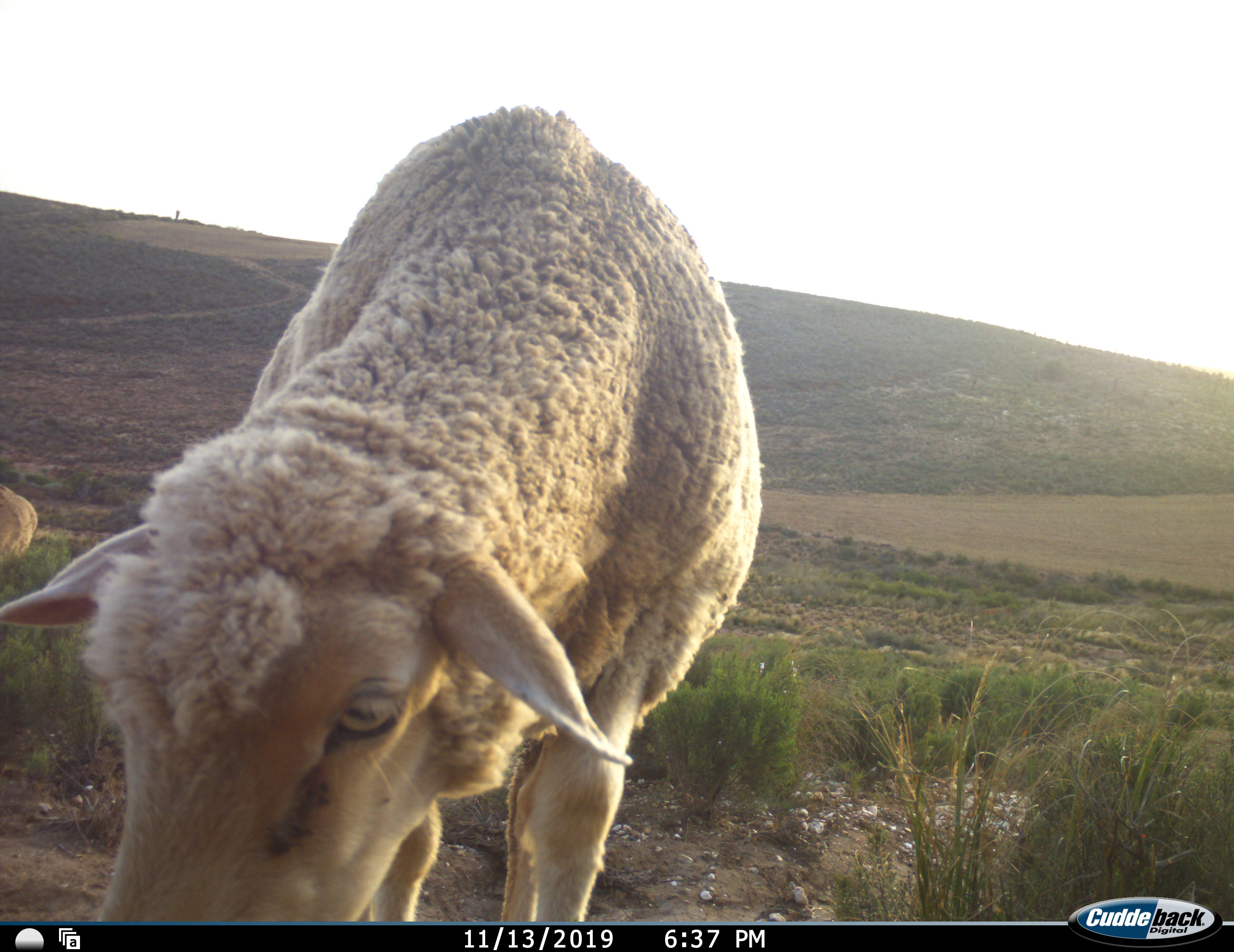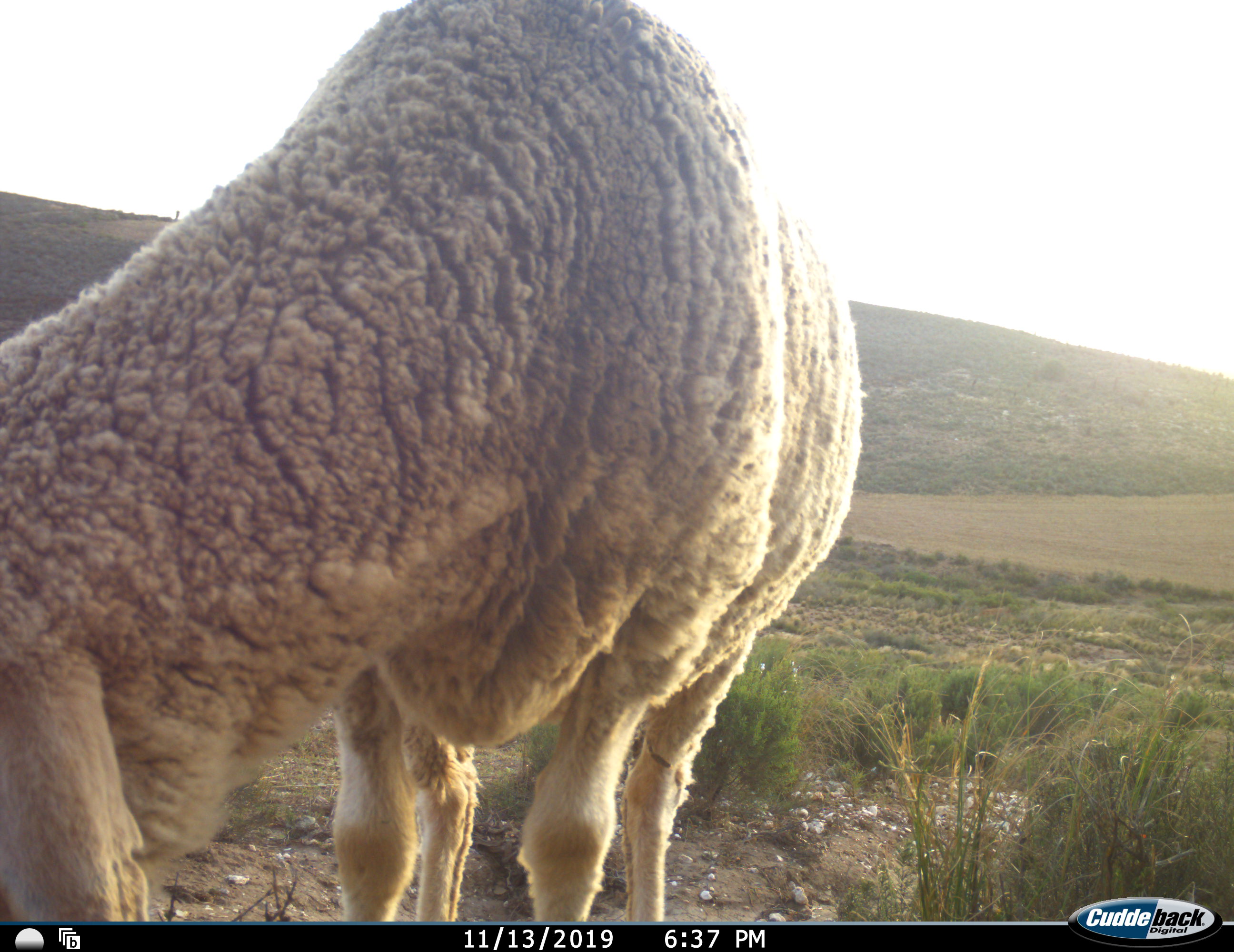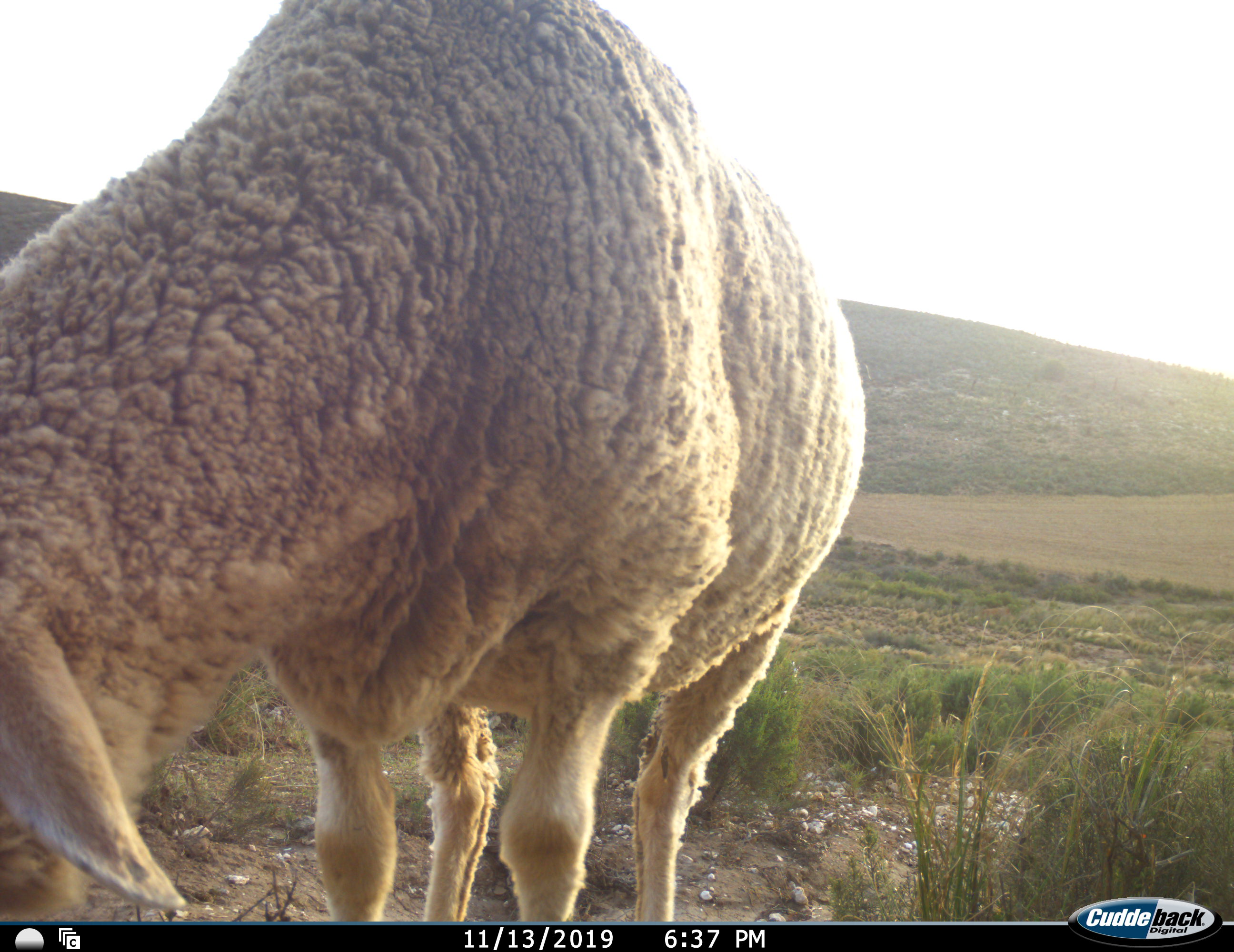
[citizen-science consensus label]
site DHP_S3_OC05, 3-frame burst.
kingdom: Animalia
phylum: Chordata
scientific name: Vertebrata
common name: domestic animal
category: domesticanimal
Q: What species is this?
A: Domesticanimal (domestic animal) (Vertebrata).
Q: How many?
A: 2.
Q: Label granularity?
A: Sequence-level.